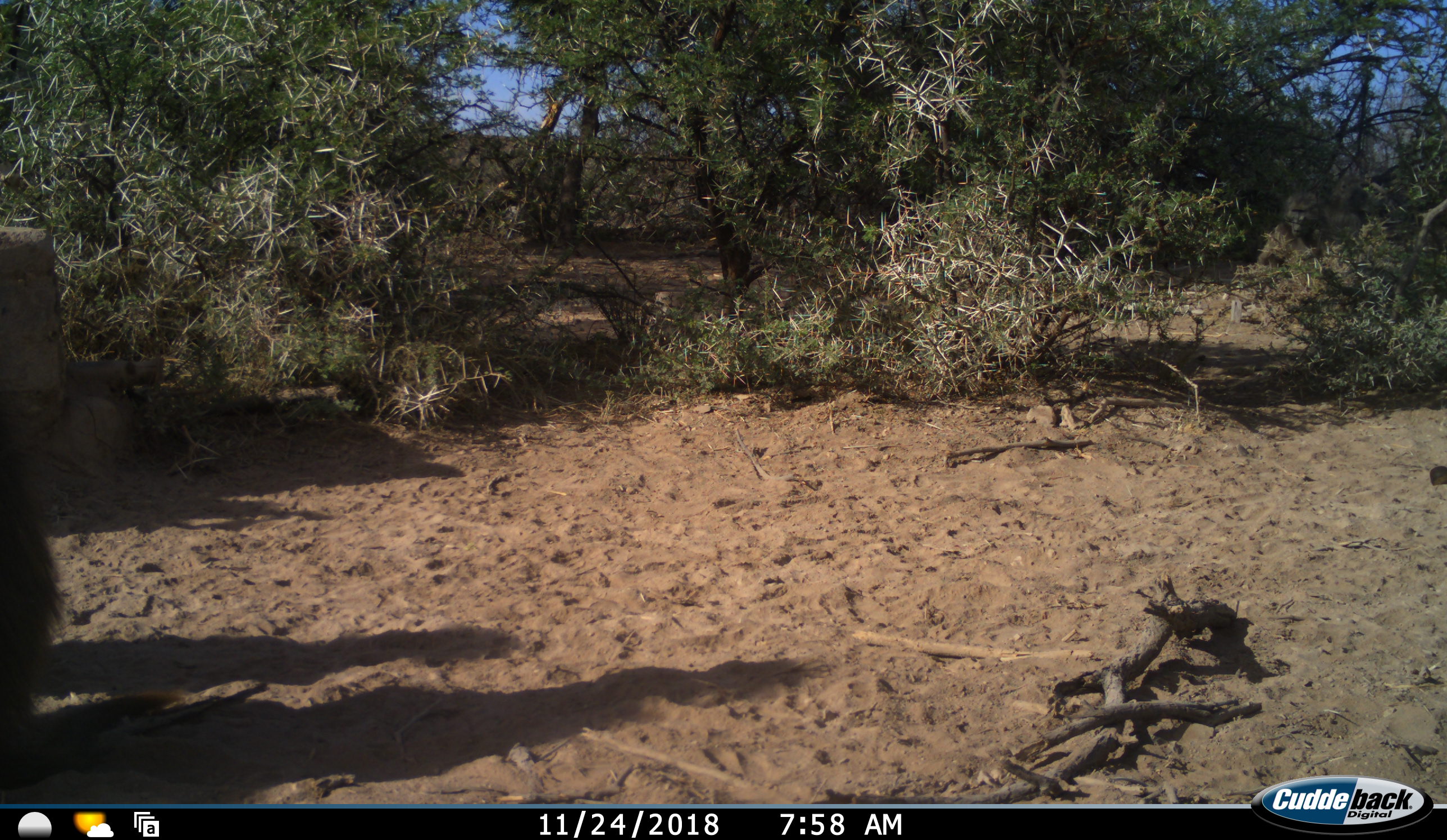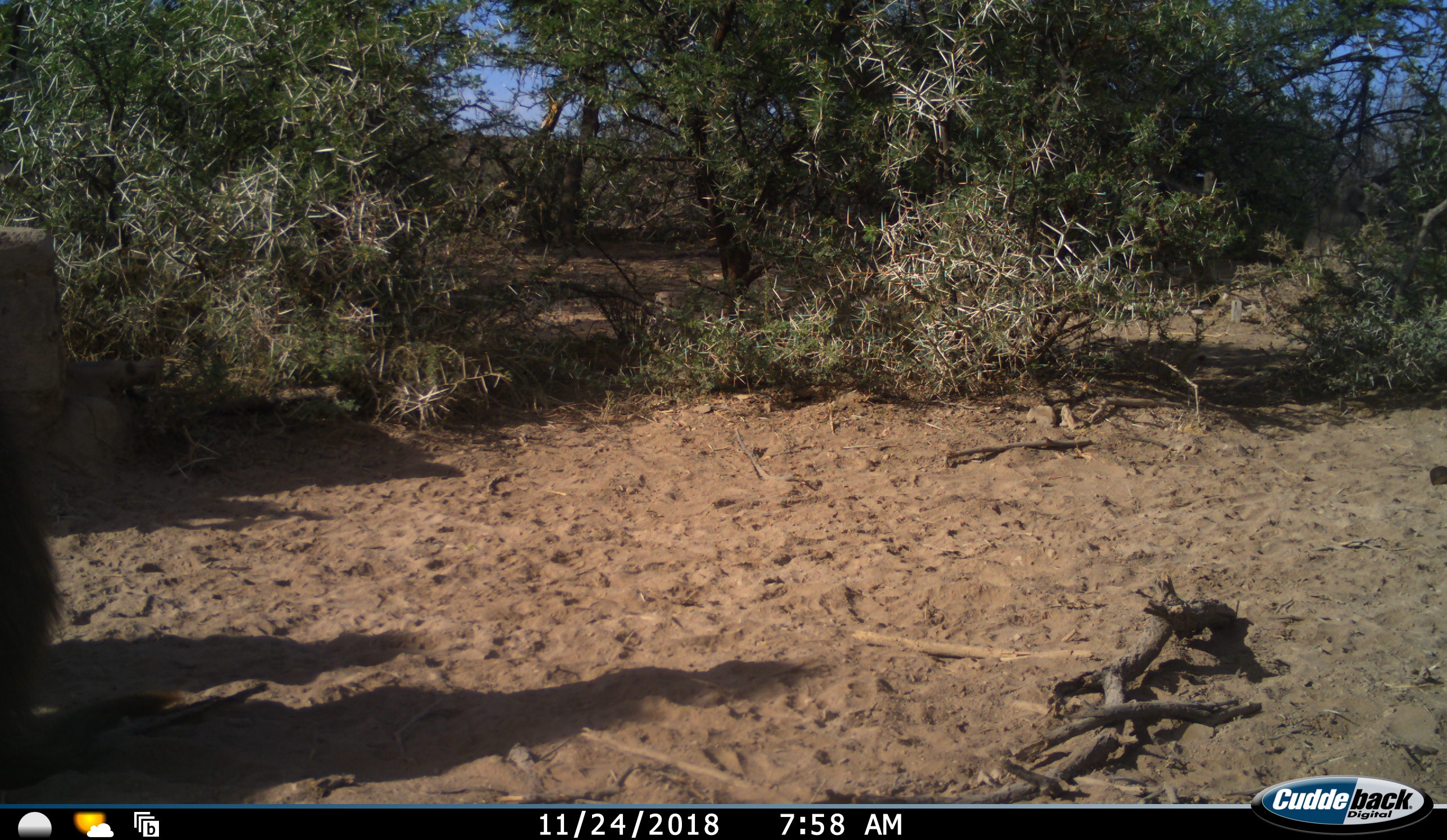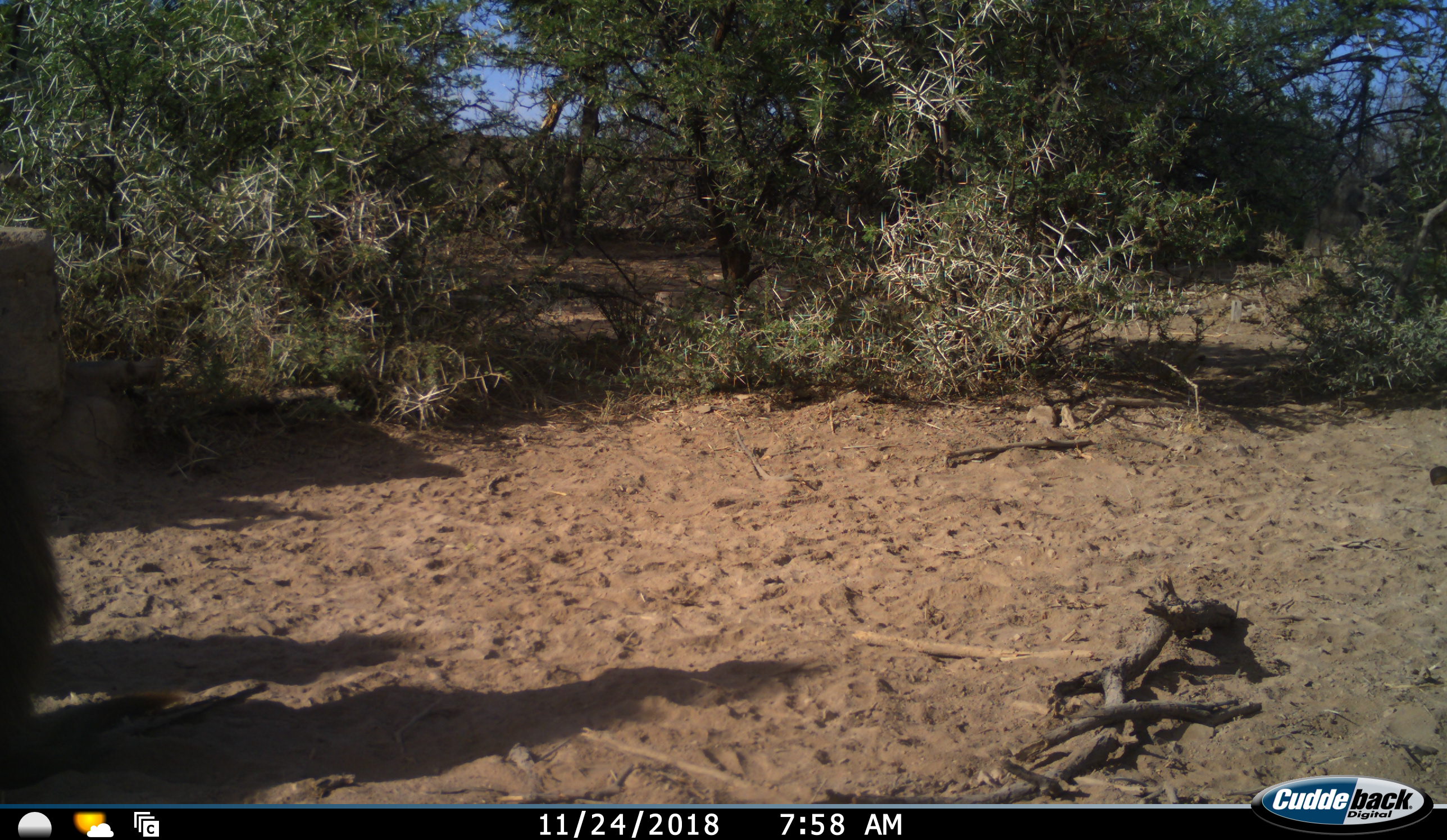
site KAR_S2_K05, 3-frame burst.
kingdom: Animalia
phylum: Chordata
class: Mammalia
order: Primates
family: Cercopithecidae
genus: Papio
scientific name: Papio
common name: baboon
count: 2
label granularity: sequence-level